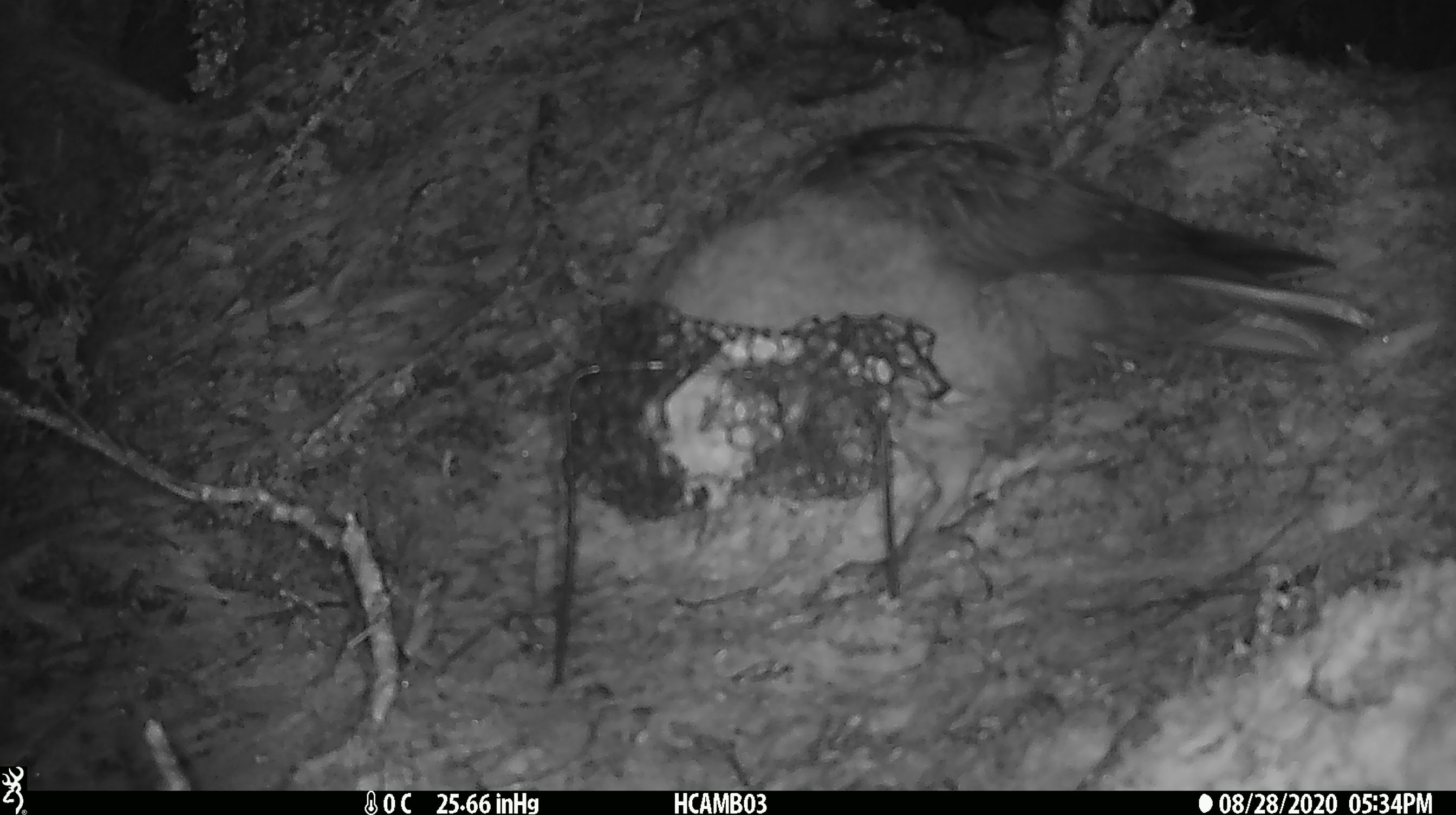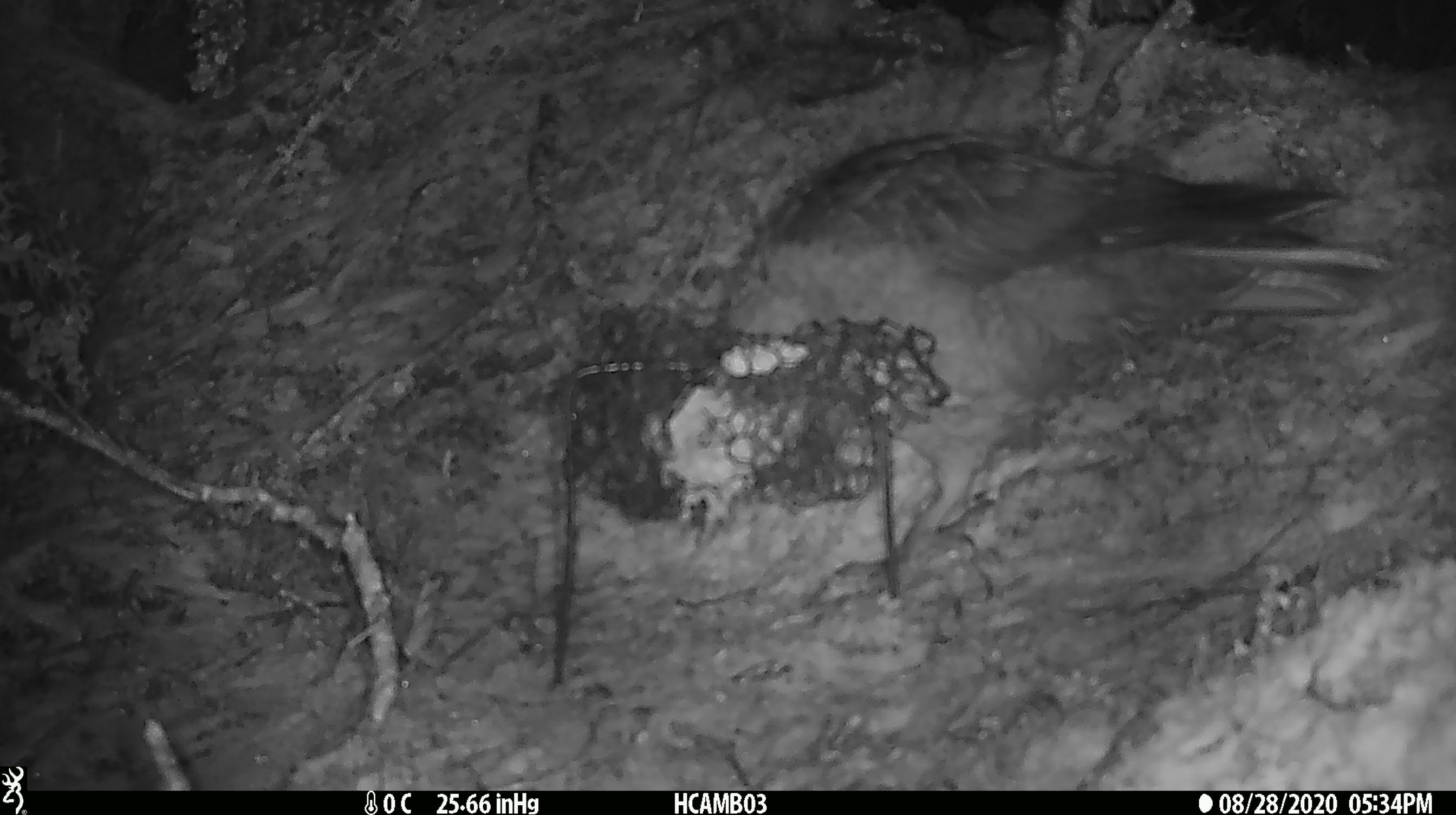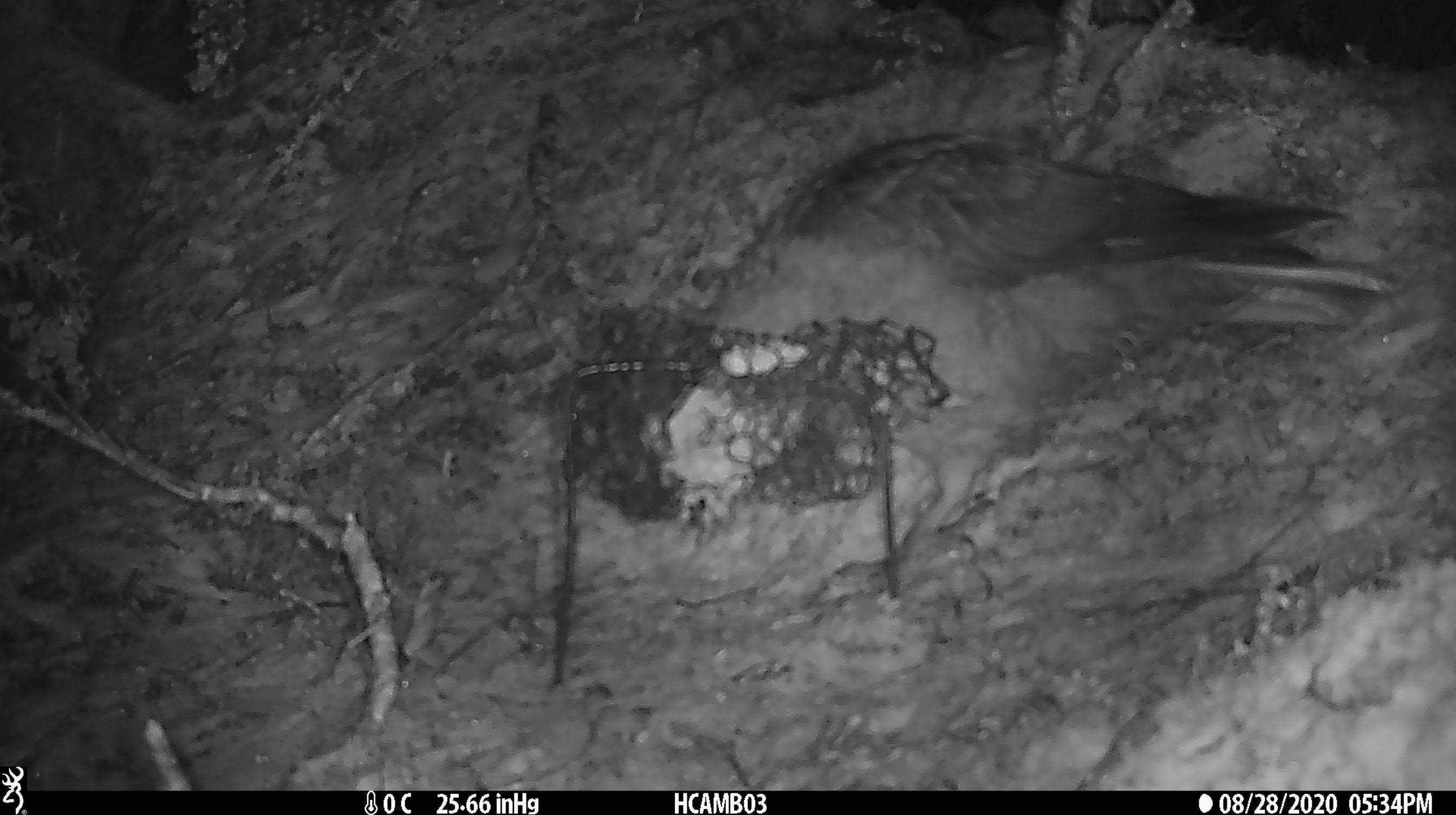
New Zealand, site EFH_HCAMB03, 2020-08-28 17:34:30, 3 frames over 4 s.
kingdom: Animalia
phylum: Chordata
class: Aves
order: Psittaciformes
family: Strigopidae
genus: Nestor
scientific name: Nestor notabilis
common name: kea